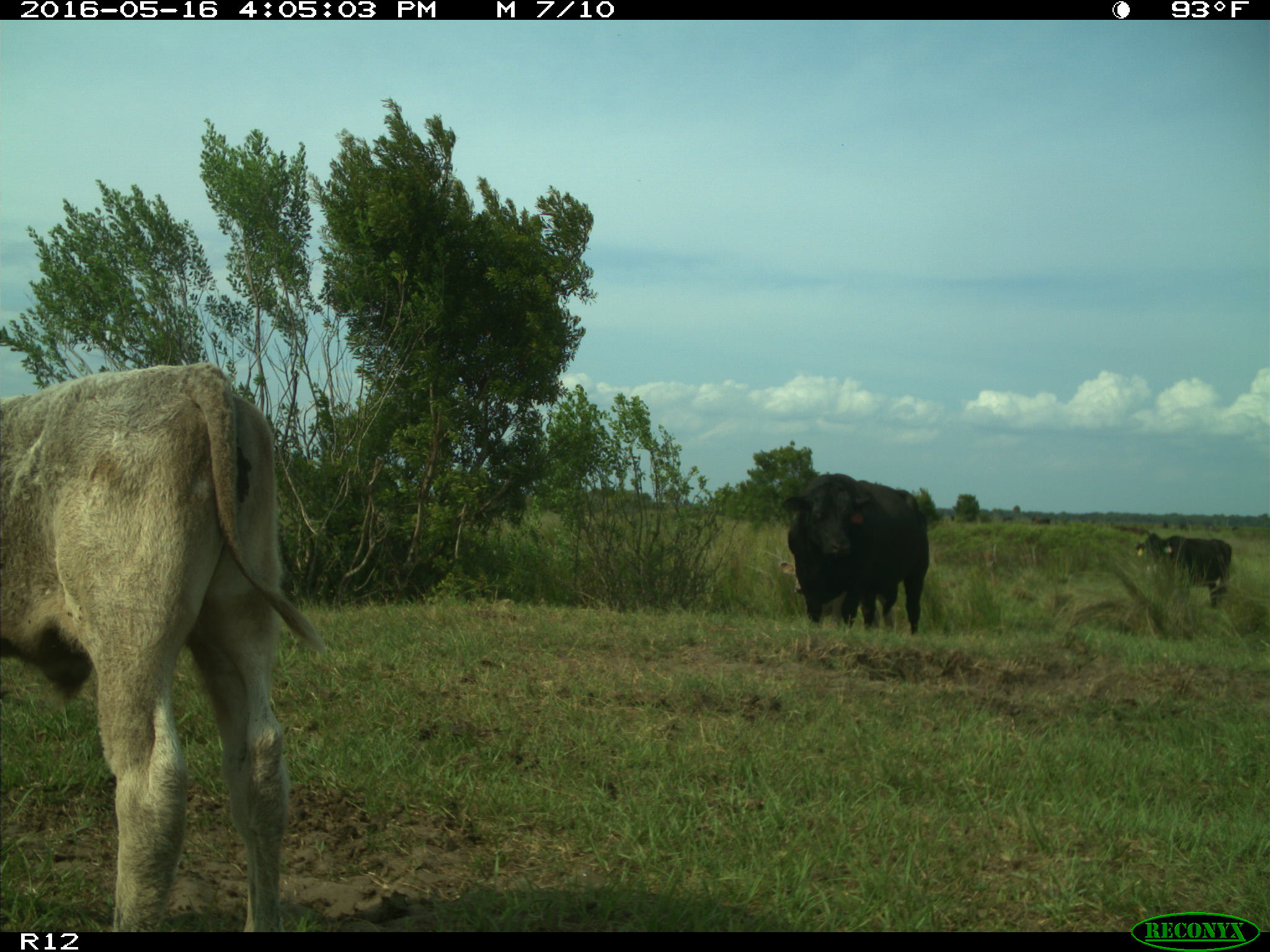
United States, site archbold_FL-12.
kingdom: Animalia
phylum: Chordata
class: Mammalia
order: Artiodactyla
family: Bovidae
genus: Bos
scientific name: Bos taurus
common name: domestic cow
Bos taurus (domestic cow).